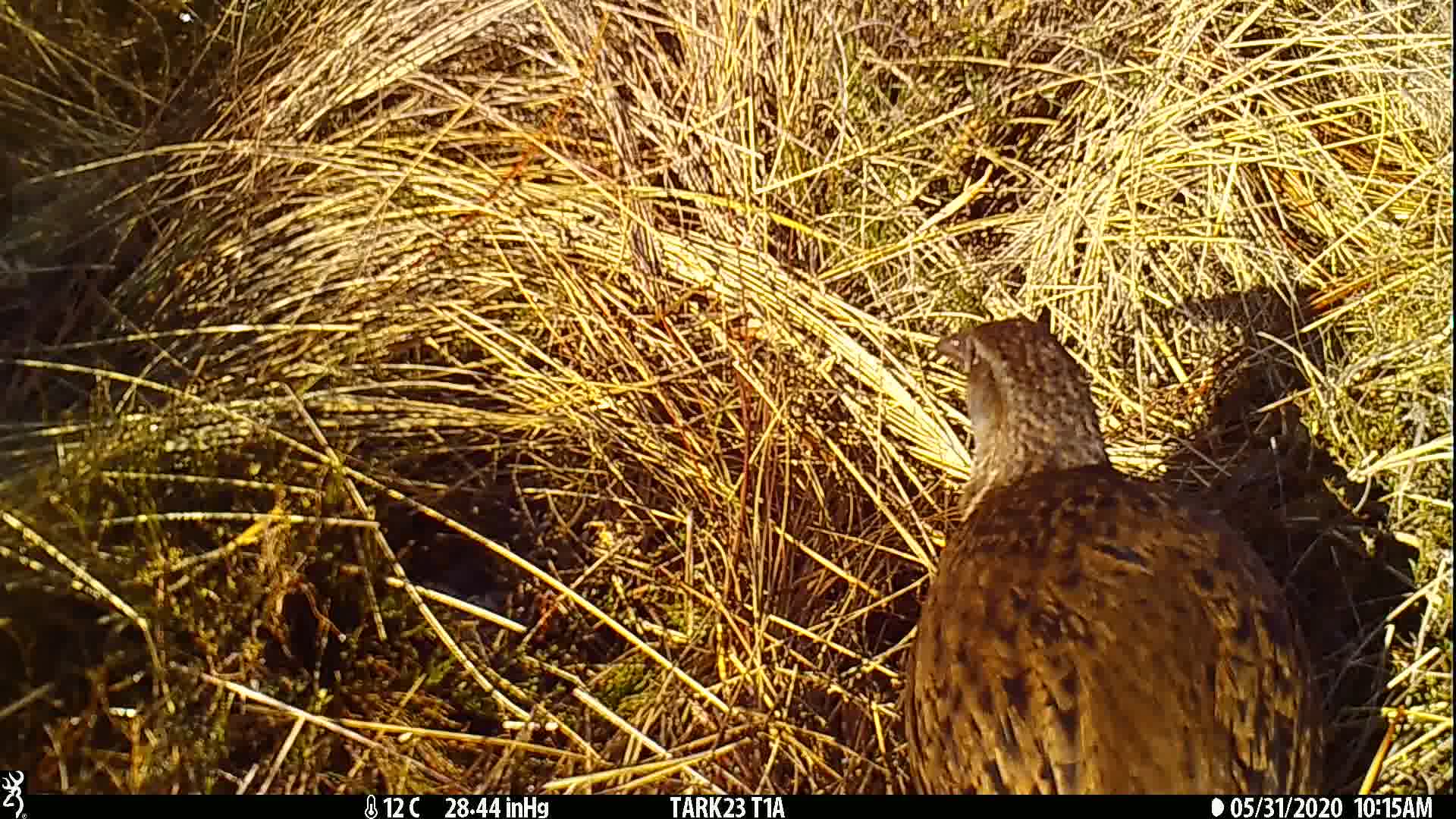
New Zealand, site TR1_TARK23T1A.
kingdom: Animalia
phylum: Chordata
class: Aves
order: Gruiformes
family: Rallidae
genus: Gallirallus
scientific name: Gallirallus australis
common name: weka